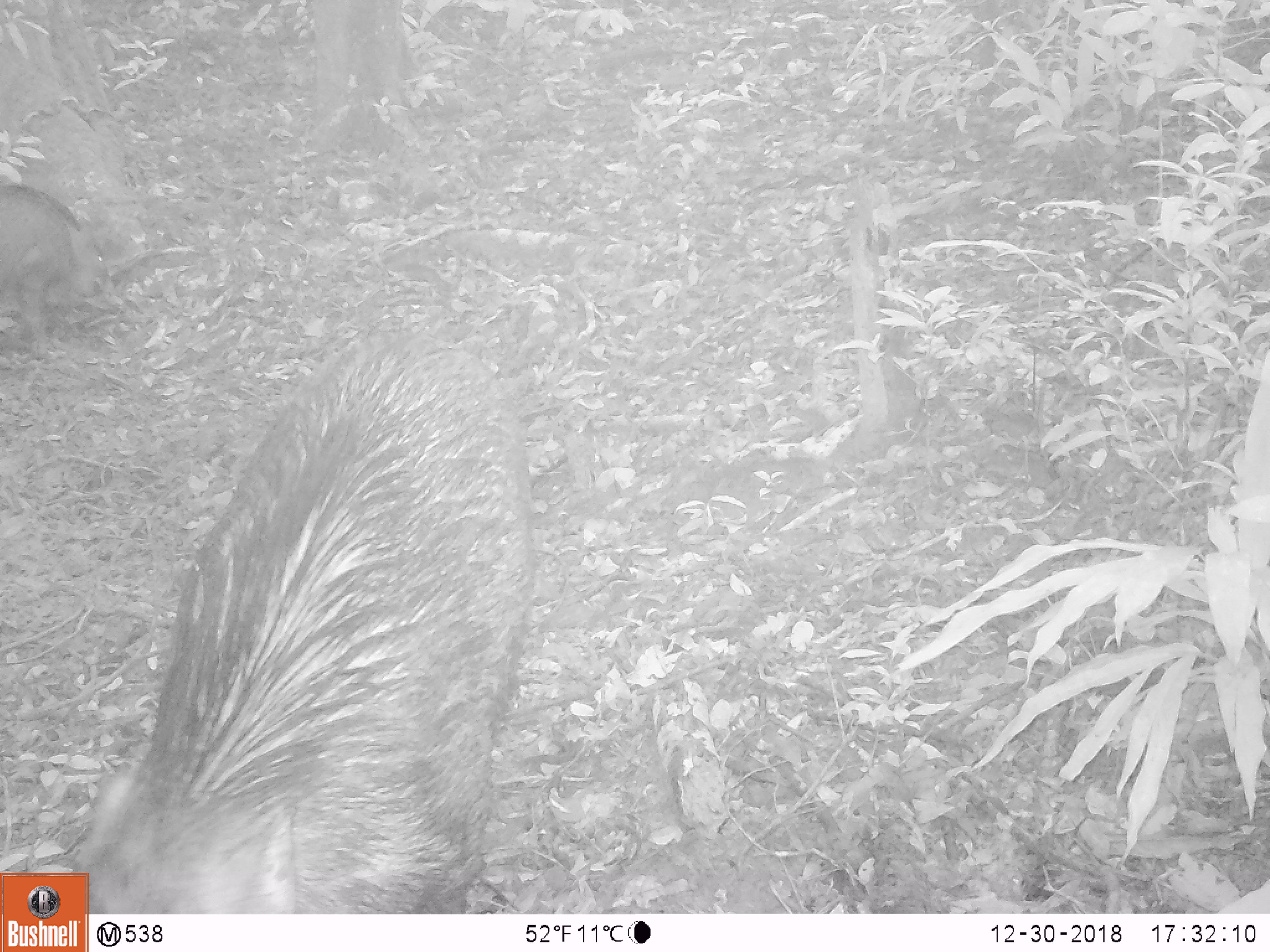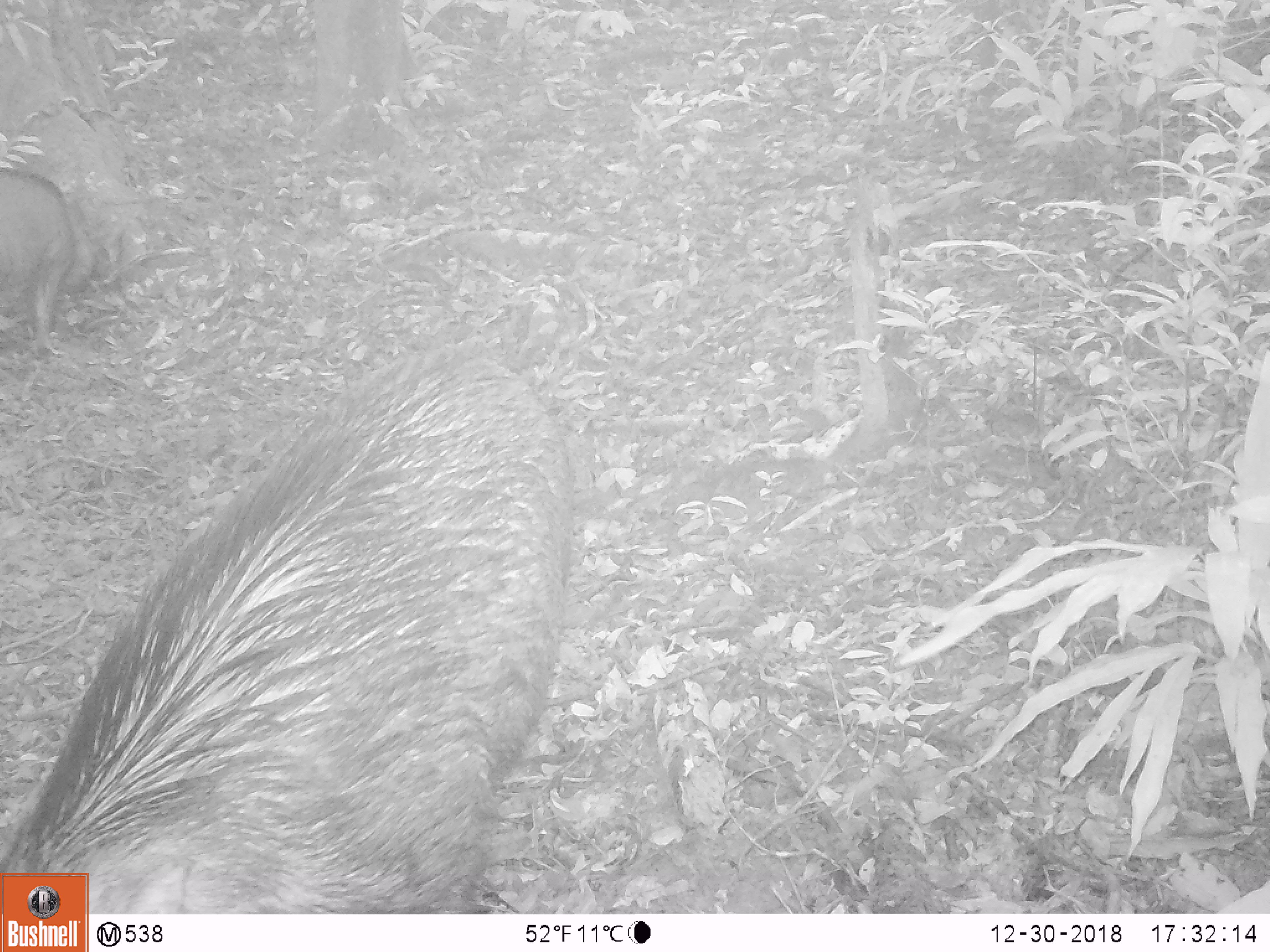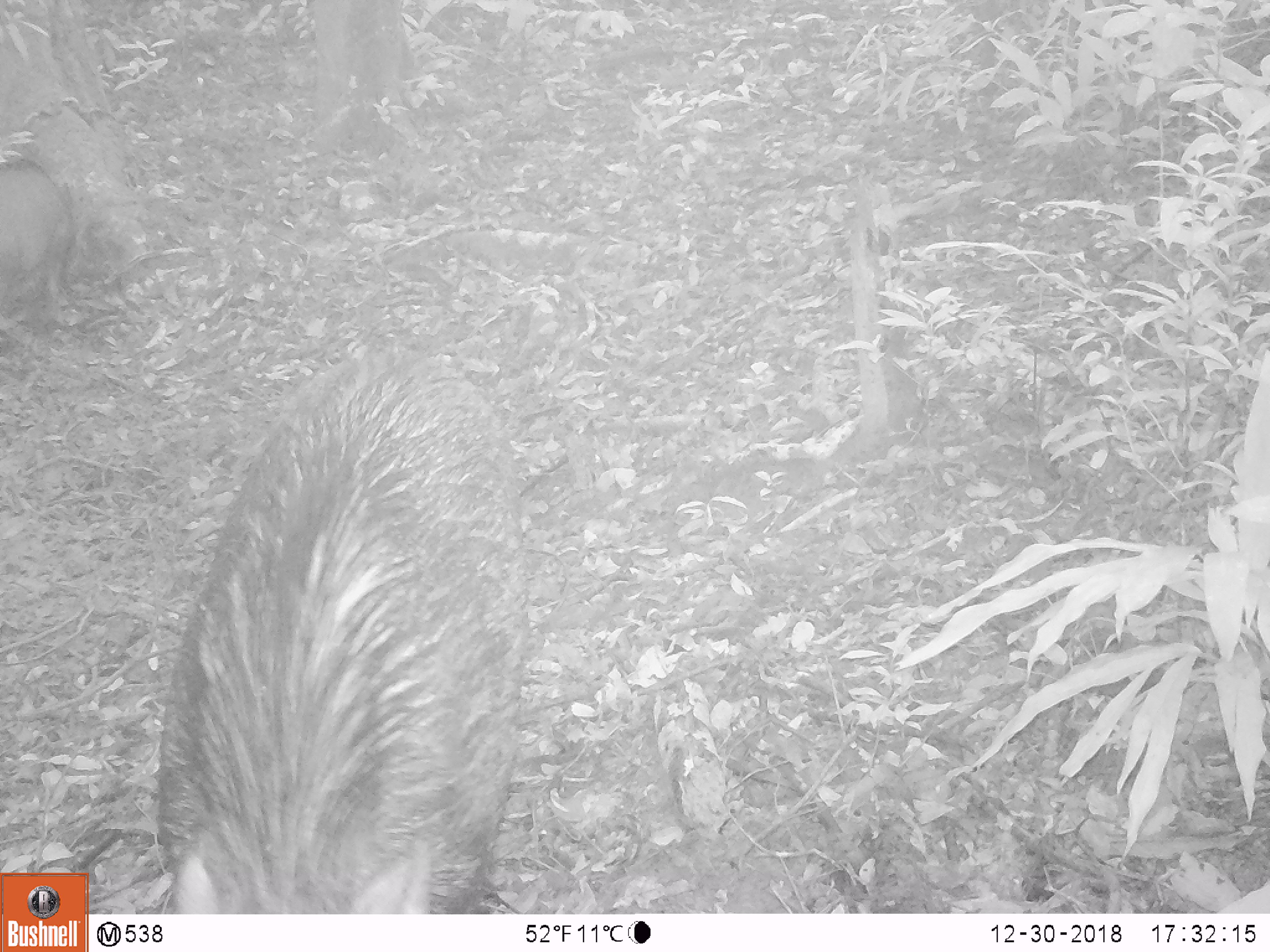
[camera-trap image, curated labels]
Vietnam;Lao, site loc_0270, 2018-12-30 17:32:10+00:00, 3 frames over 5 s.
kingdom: Animalia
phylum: Chordata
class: Mammalia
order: Artiodactyla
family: Suidae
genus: Sus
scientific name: Sus scrofa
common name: eurasian wild pig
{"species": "eurasian wild pig (Sus scrofa)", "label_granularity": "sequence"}